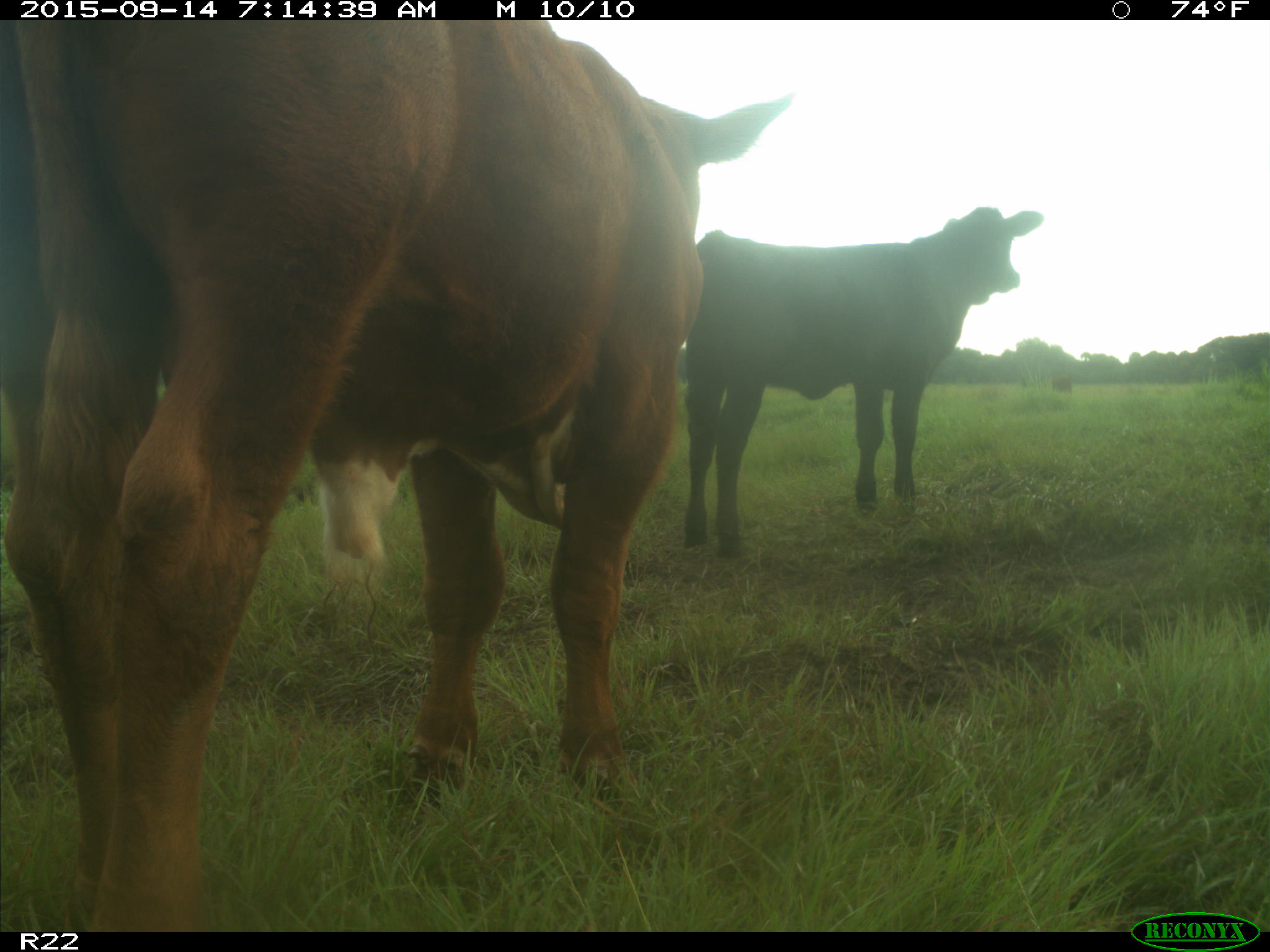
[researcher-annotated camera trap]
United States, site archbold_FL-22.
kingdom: Animalia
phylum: Chordata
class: Mammalia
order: Artiodactyla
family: Bovidae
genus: Bos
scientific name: Bos taurus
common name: domestic cow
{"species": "Bos taurus (domestic cow)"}